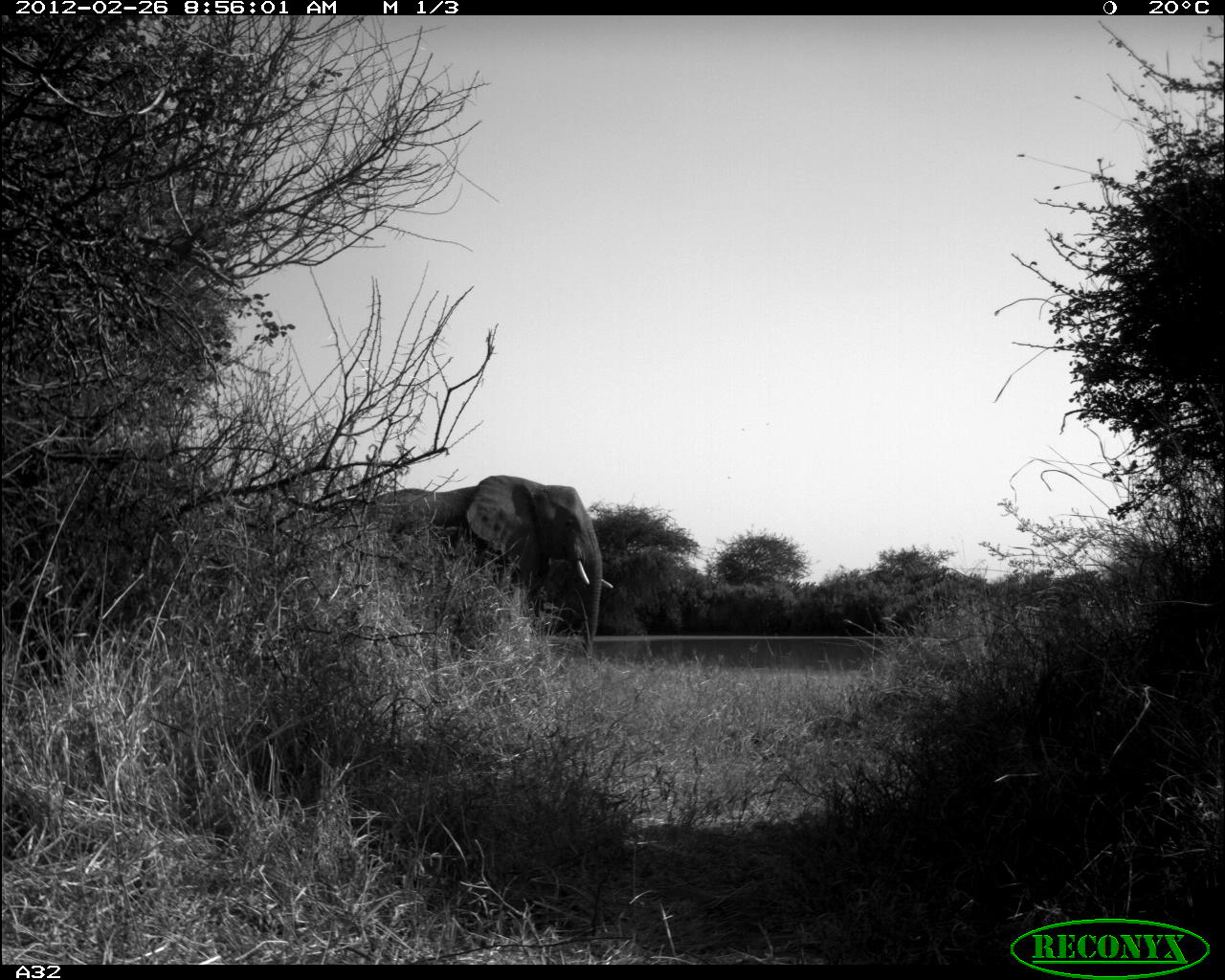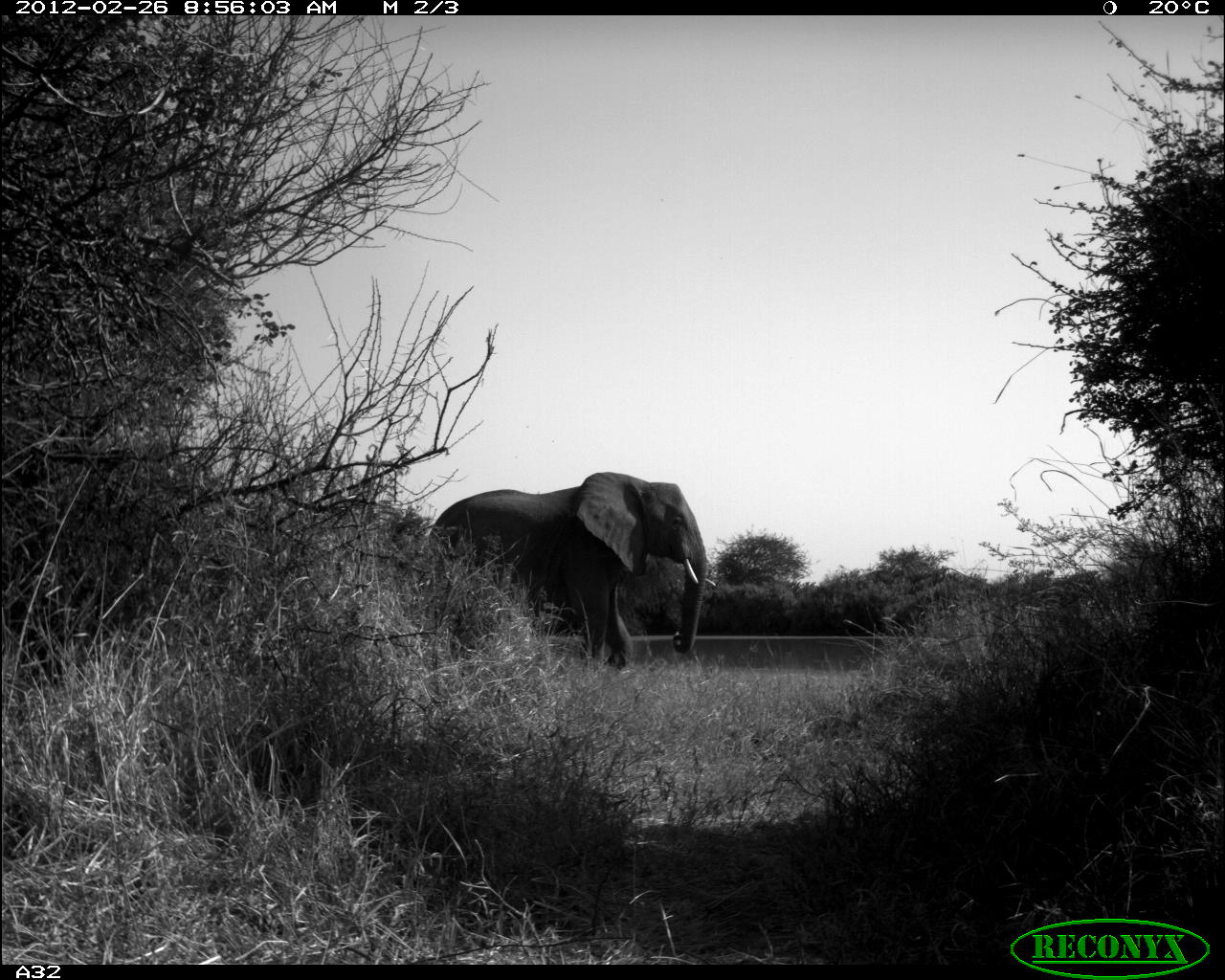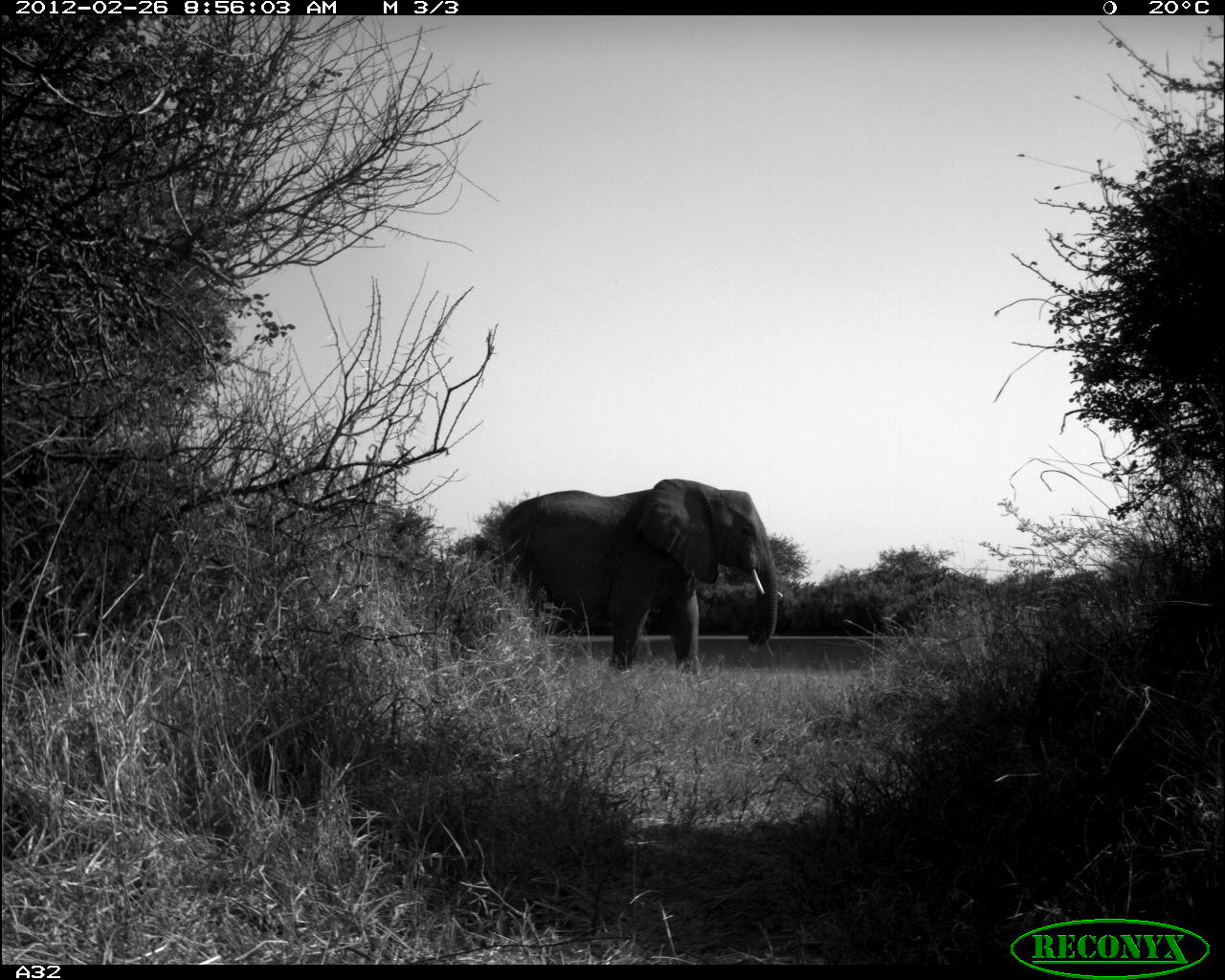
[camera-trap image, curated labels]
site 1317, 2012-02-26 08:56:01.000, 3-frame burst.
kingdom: Animalia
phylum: Chordata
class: Mammalia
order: Proboscidea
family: Elephantidae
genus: Loxodonta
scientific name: Loxodonta africana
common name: african bush elephant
Loxodonta africana (african bush elephant), count 1.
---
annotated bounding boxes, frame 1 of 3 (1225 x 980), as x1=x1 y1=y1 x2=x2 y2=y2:
loxodonta africana: x1=355 y1=474 x2=613 y2=660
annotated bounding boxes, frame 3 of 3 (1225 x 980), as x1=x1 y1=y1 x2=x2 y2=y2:
loxodonta africana: x1=496 y1=477 x2=784 y2=675